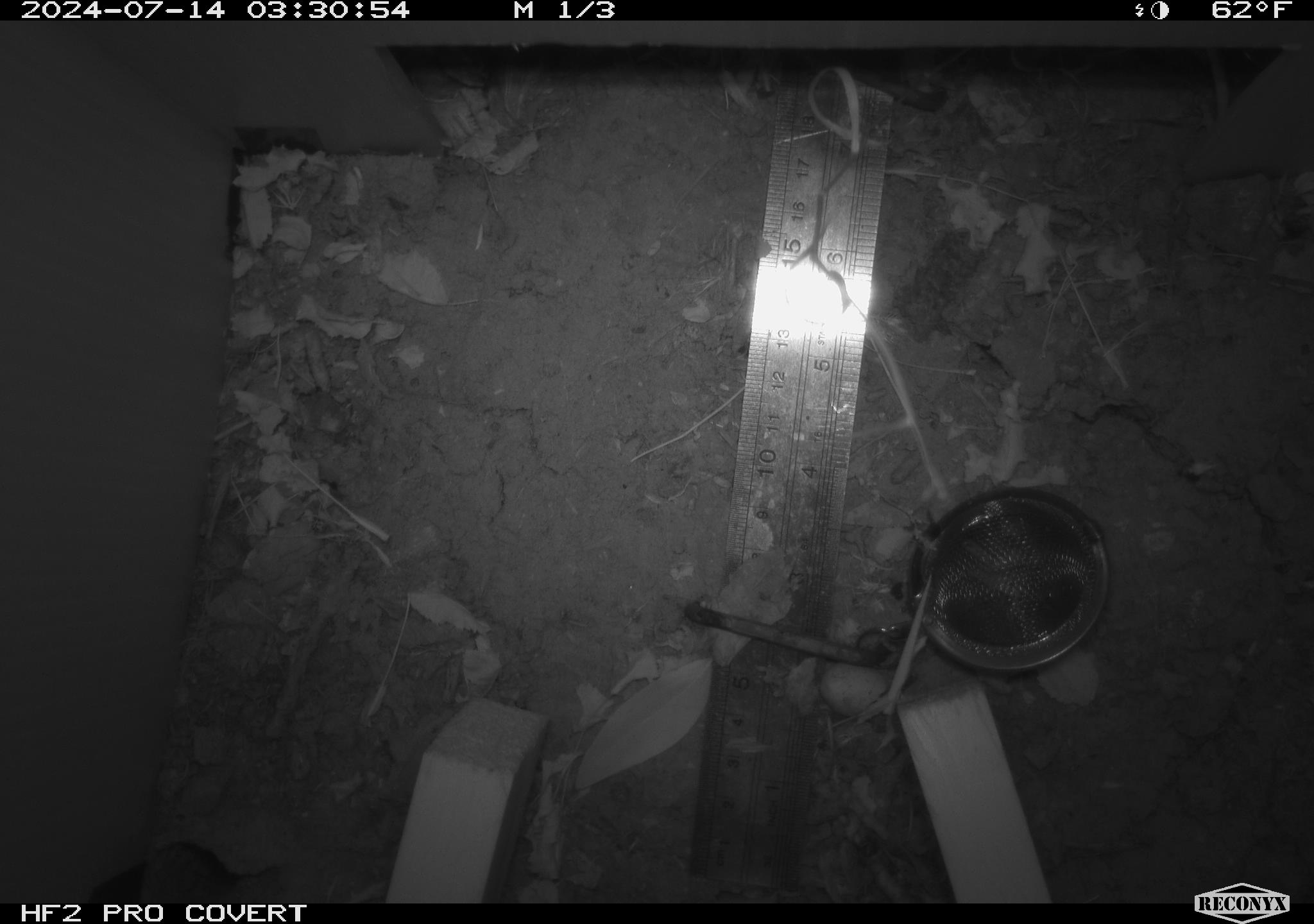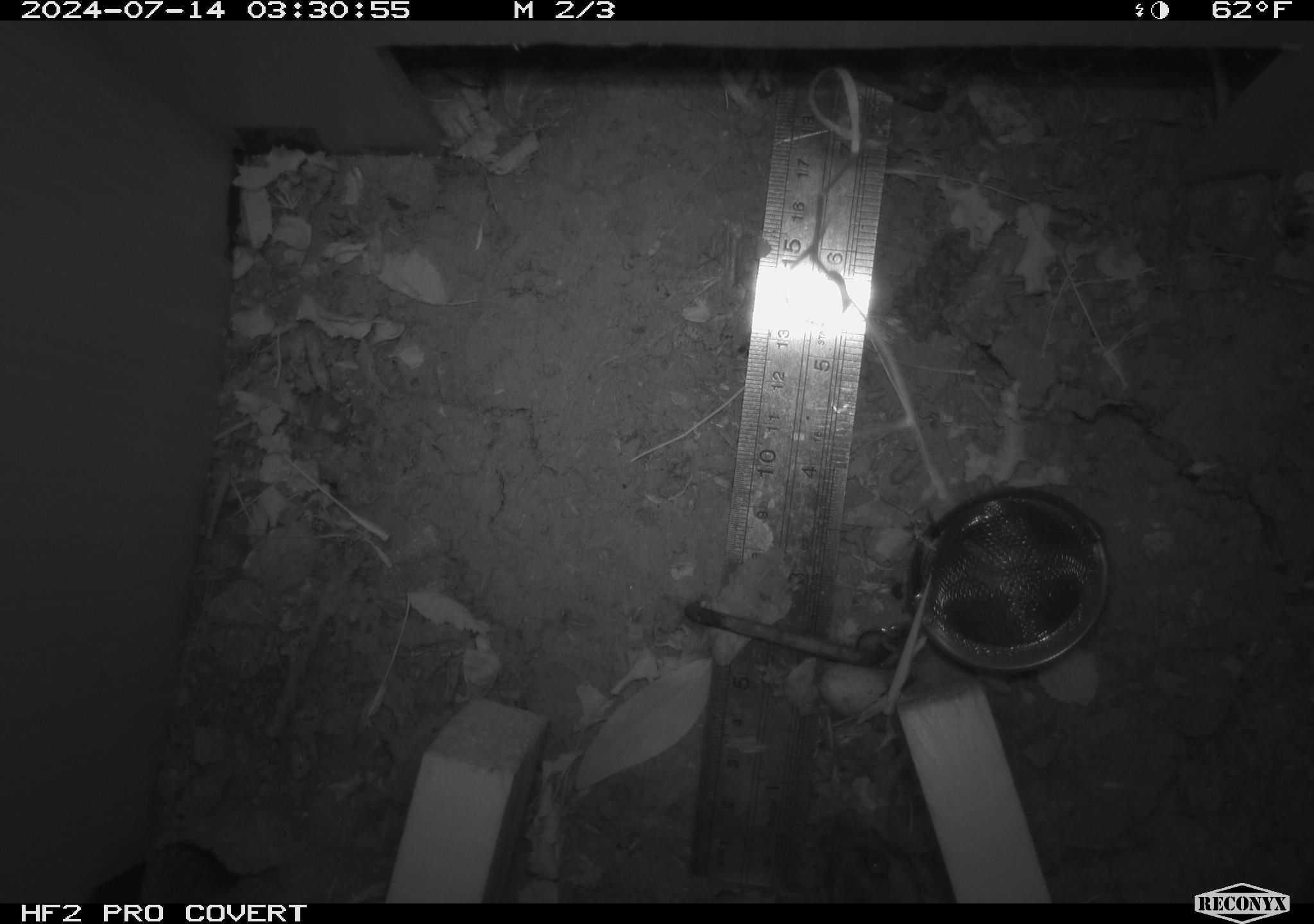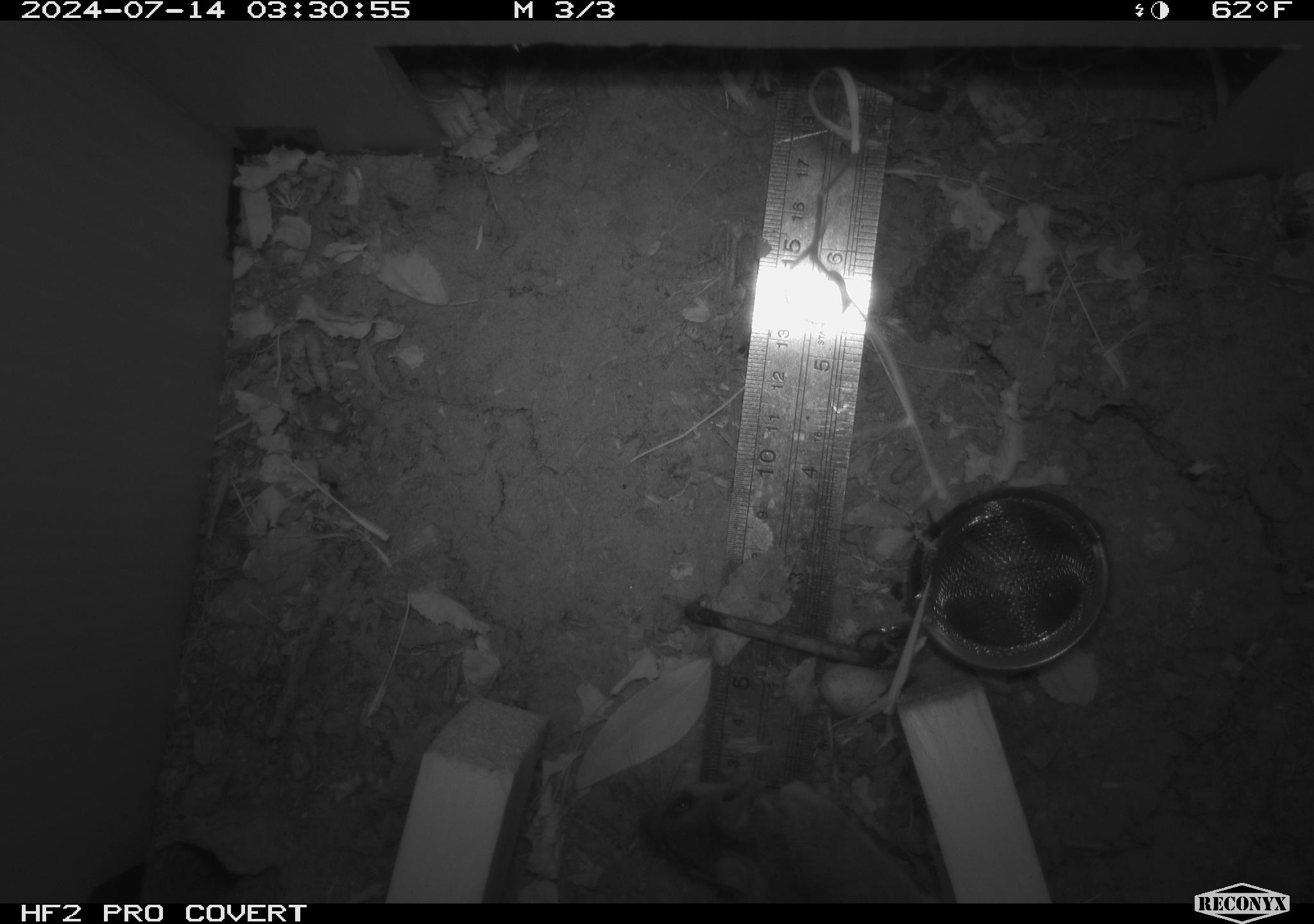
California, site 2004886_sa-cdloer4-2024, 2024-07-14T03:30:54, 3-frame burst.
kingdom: Animalia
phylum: Chordata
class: Mammalia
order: Rodentia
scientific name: Rodentia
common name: rodent